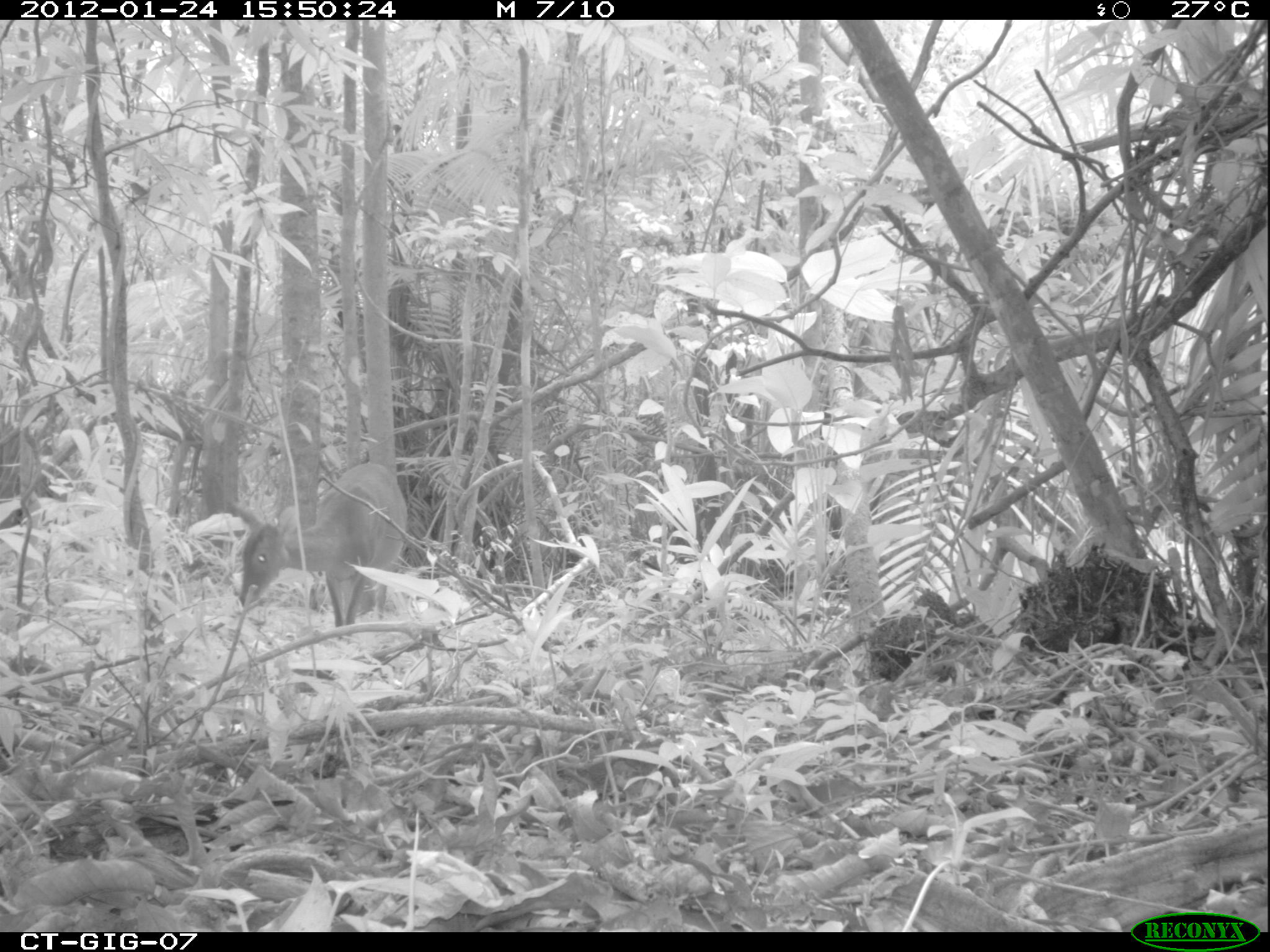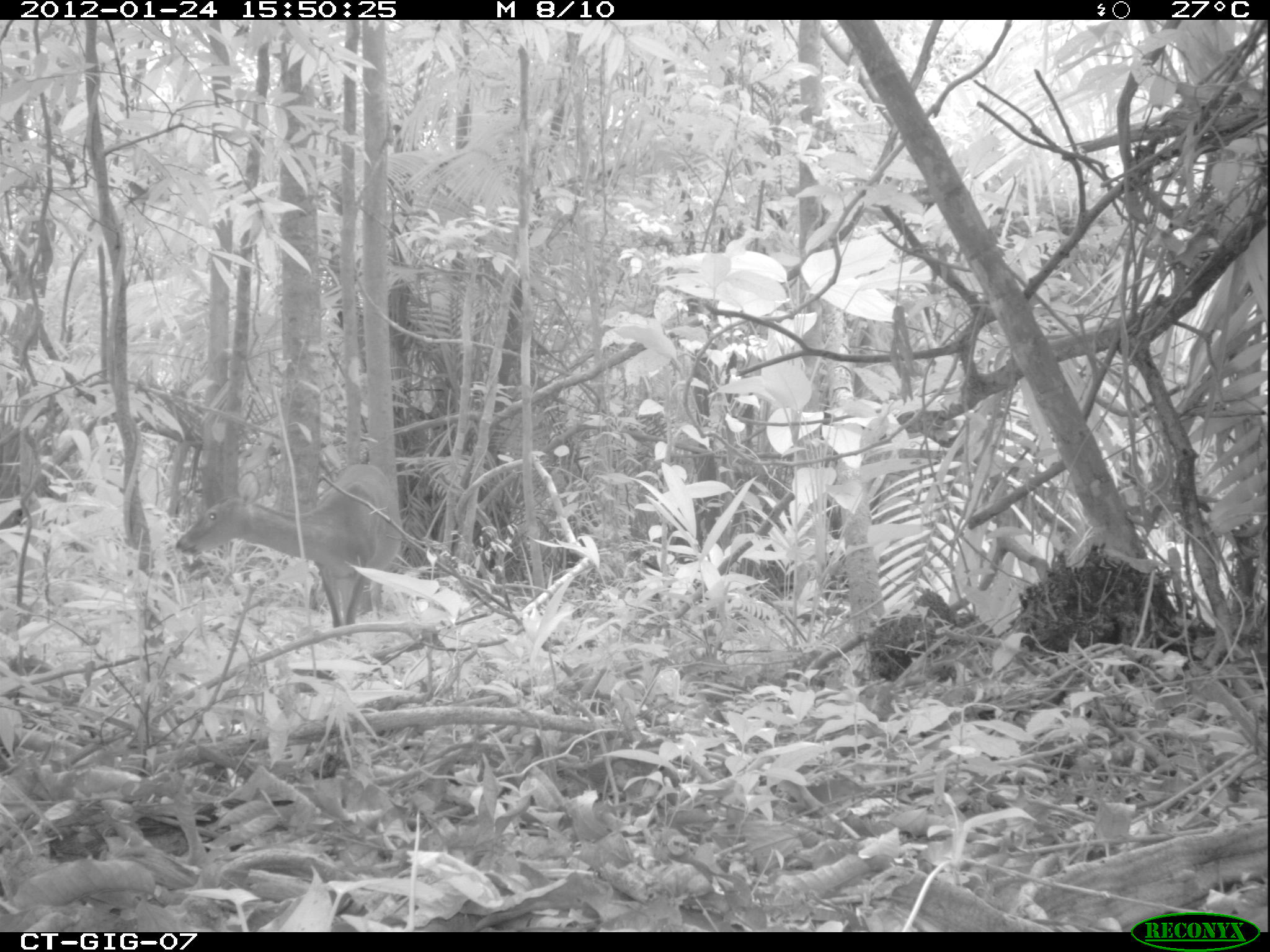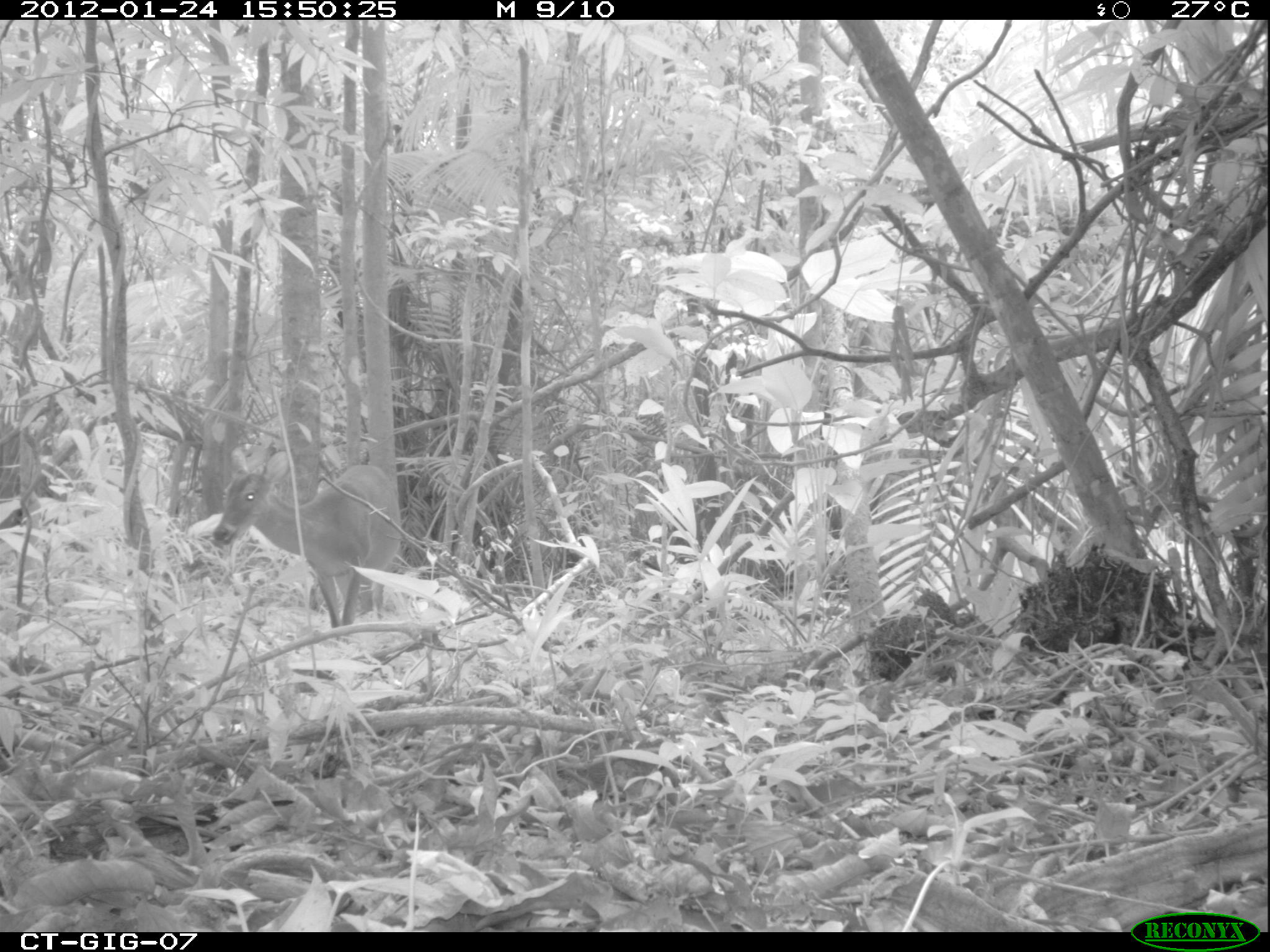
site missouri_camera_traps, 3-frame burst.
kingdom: Animalia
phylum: Chordata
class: Mammalia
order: Artiodactyla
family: Cervidae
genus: Odocoileus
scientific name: Odocoileus virginianus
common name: white-tailed deer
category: white tailed deer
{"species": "white tailed deer (white-tailed deer) (Odocoileus virginianus)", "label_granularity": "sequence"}